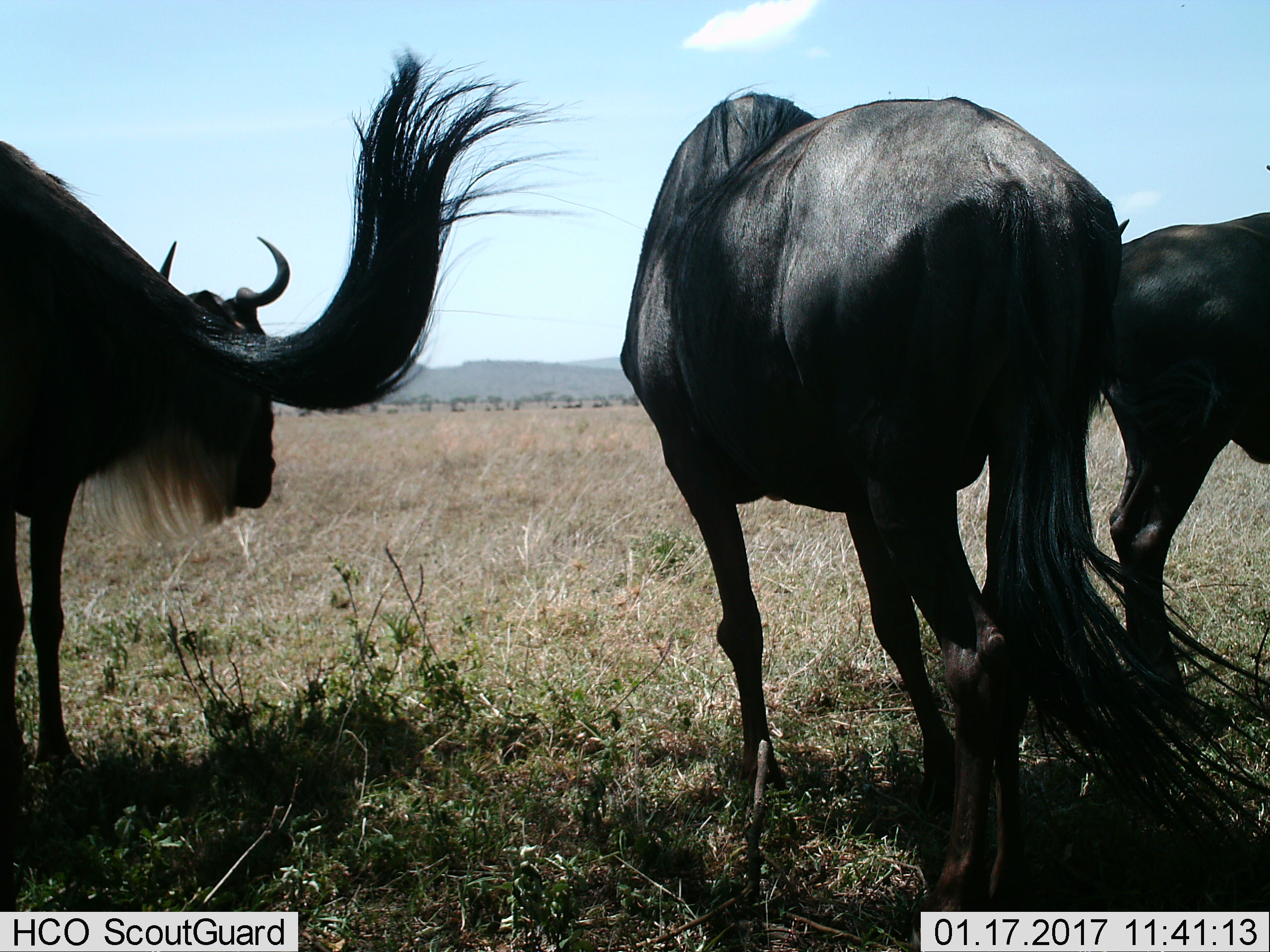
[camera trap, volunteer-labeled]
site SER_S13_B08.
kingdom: Animalia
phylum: Chordata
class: Mammalia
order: Artiodactyla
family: Bovidae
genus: Connochaetes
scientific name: Connochaetes taurinus taurinus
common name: blue wildebeest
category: wildebeestblue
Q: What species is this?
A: Wildebeestblue (blue wildebeest) (Connochaetes taurinus taurinus).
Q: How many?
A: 4.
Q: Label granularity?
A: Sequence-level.